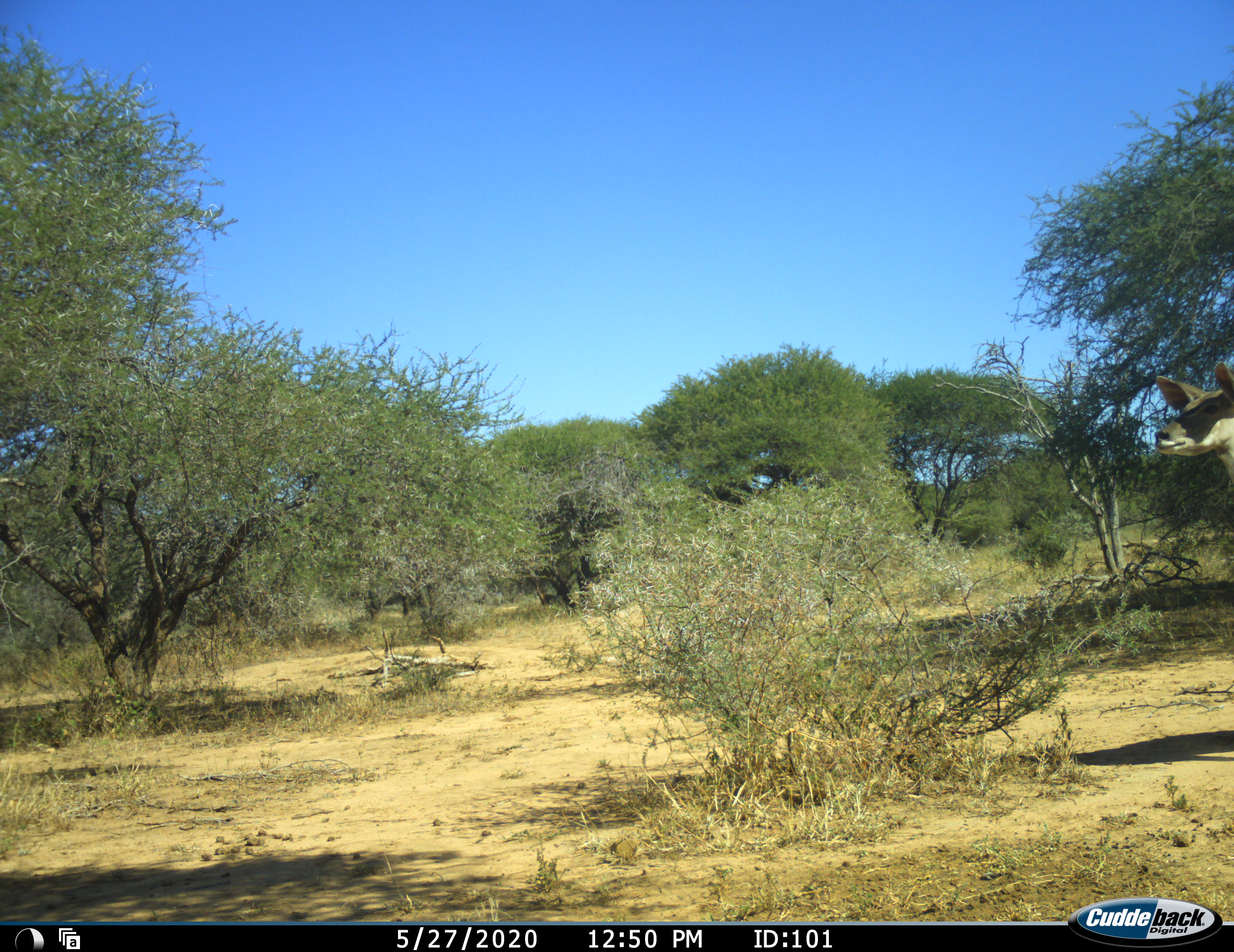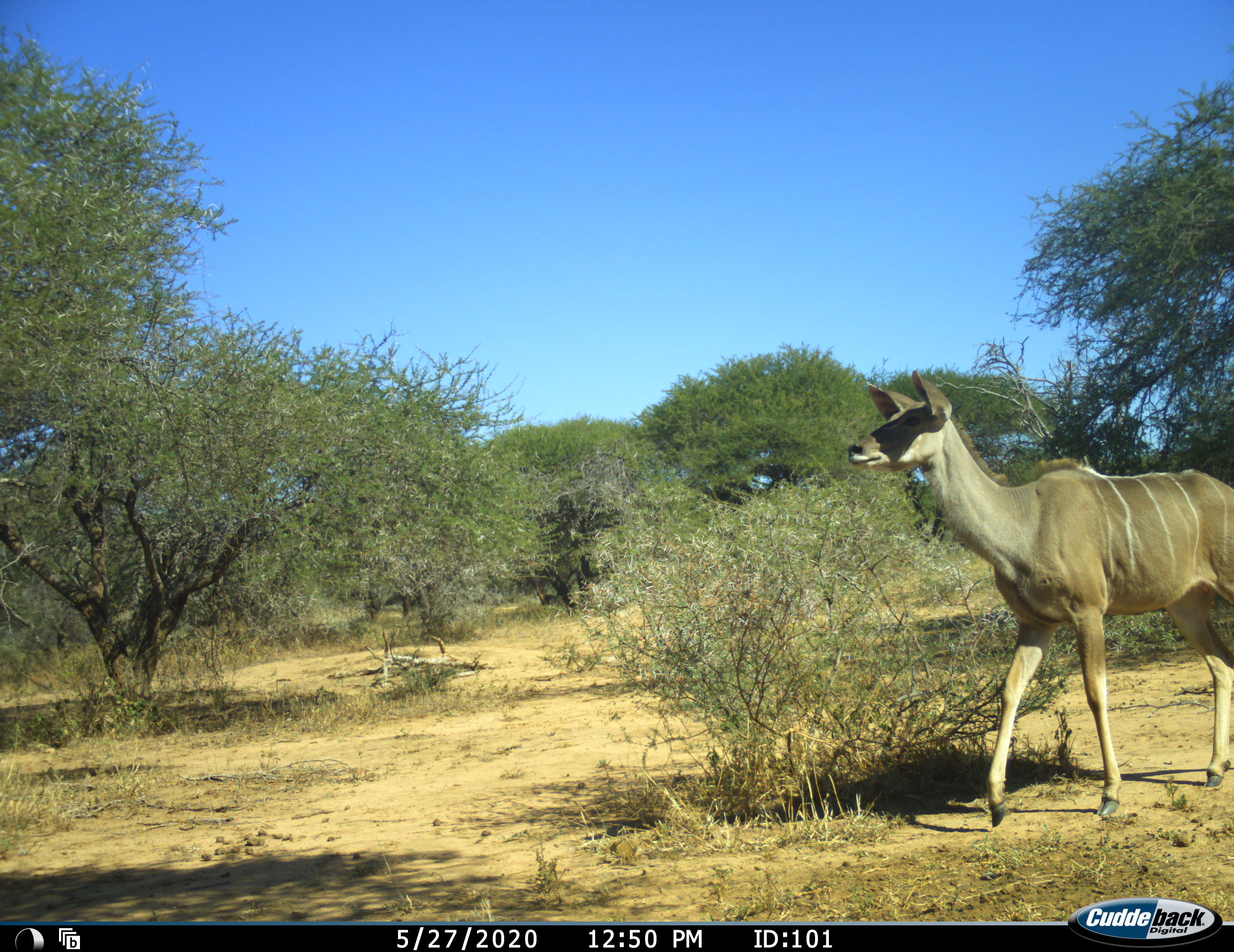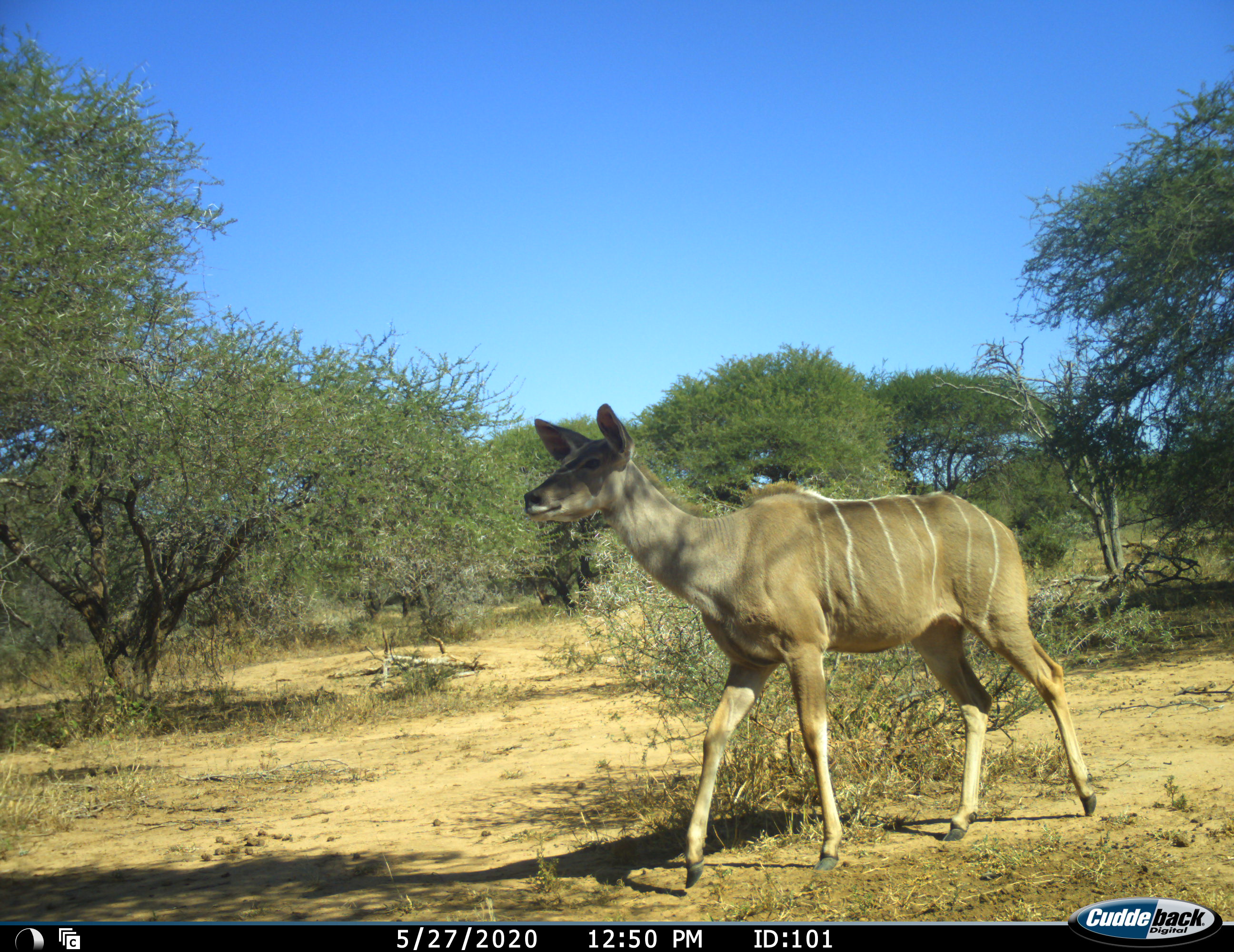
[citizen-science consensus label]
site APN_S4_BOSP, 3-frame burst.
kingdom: Animalia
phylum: Chordata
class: Mammalia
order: Artiodactyla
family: Bovidae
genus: Tragelaphus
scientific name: Tragelaphus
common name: kudu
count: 1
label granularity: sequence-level